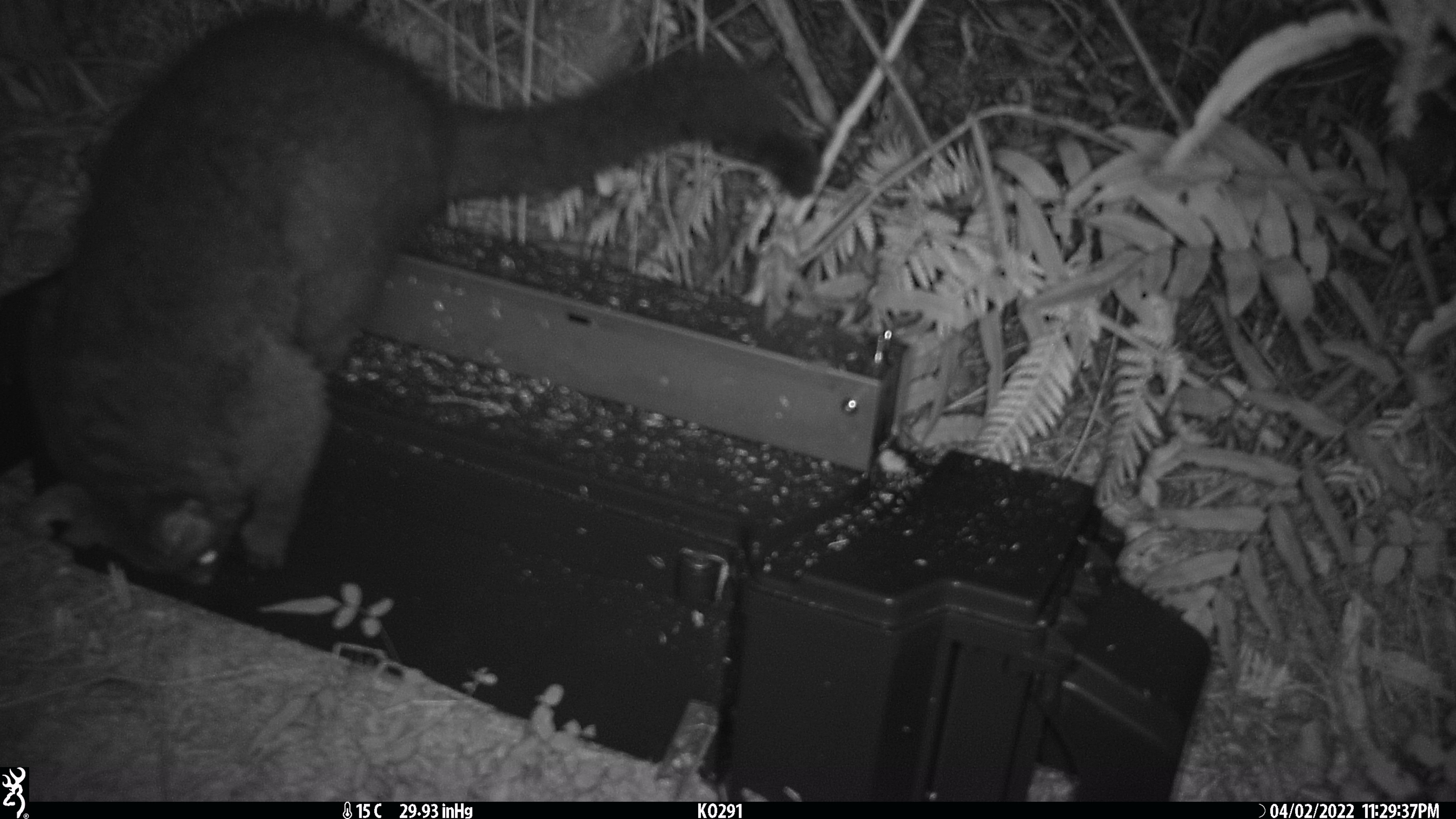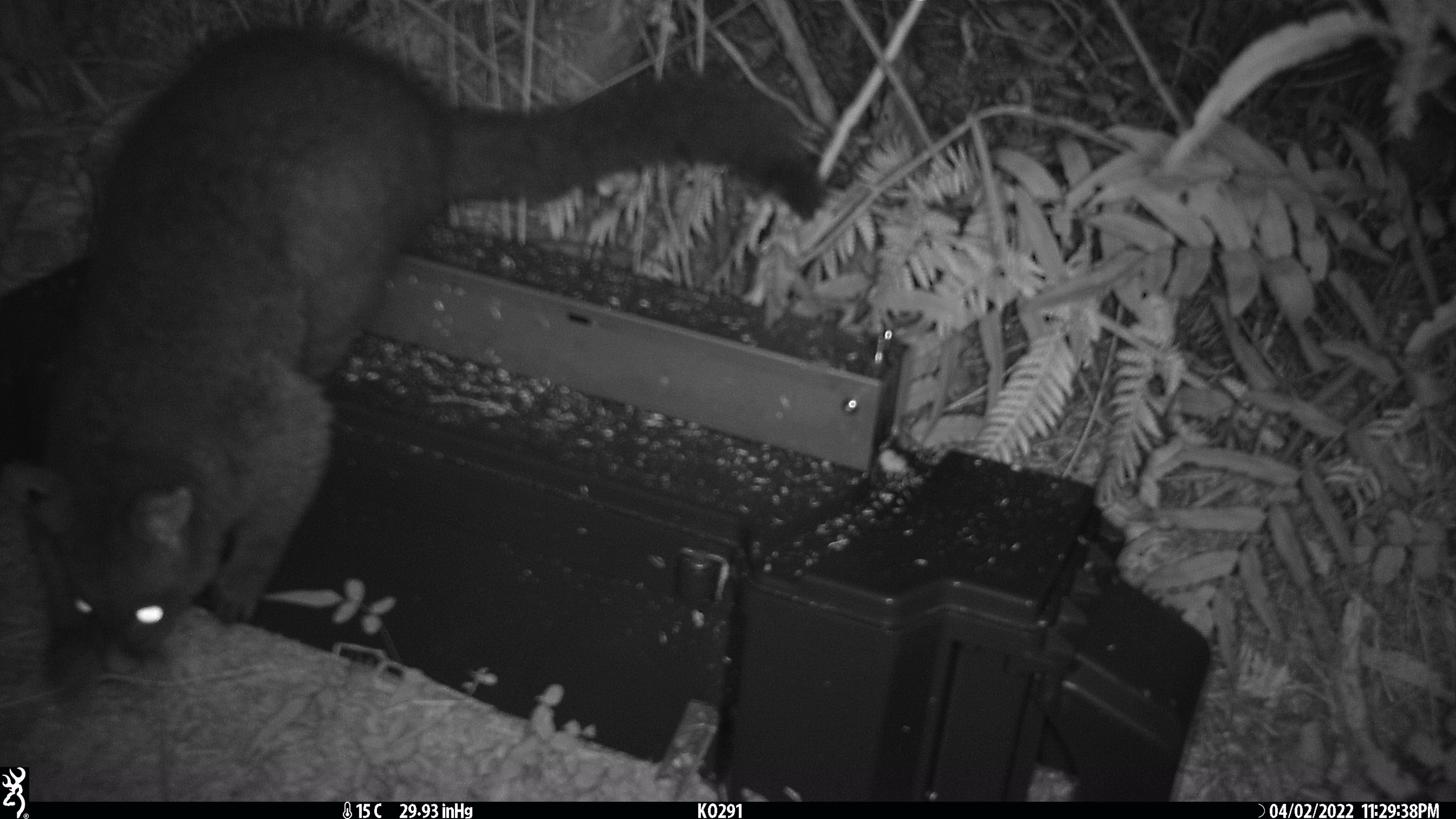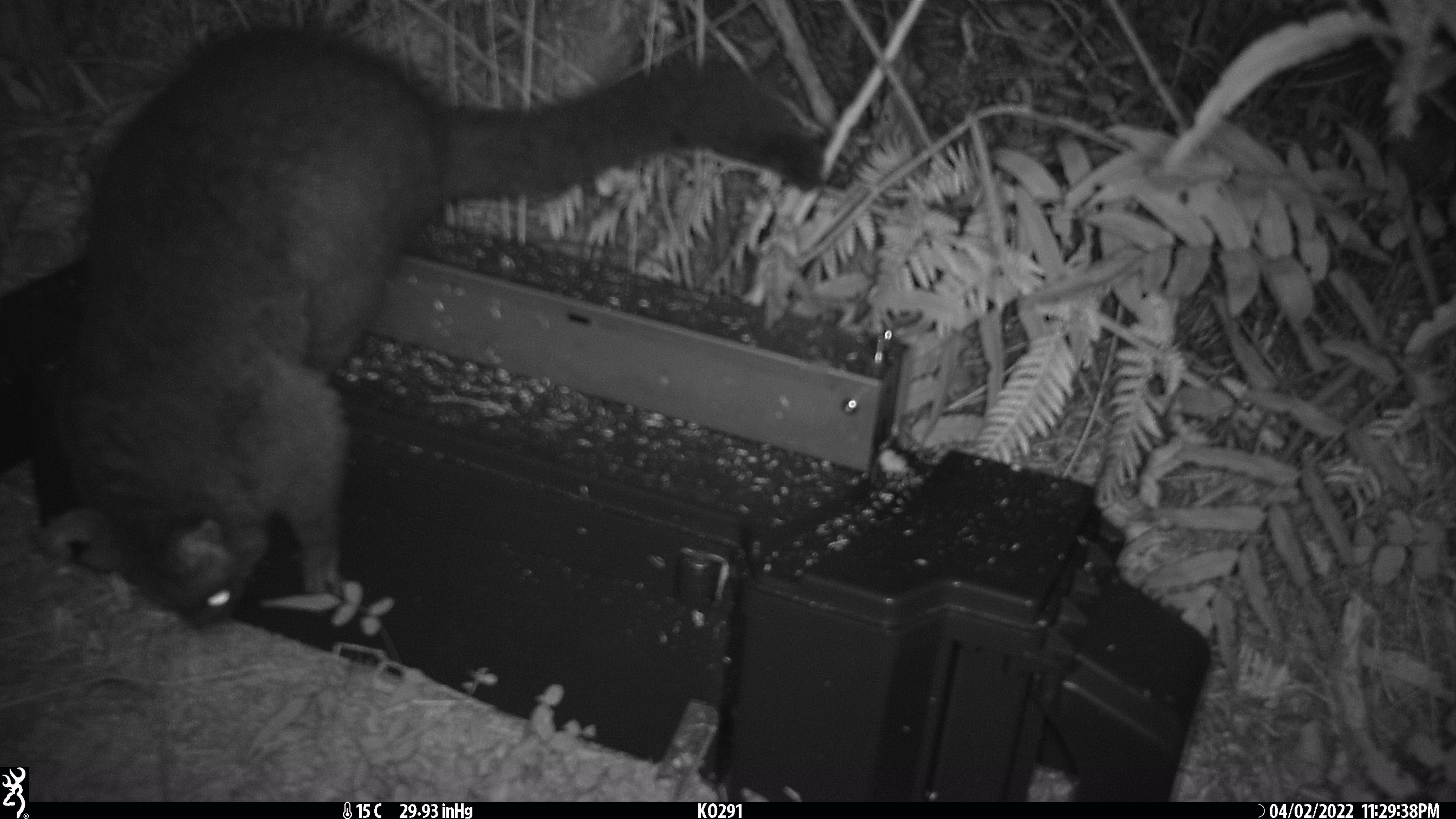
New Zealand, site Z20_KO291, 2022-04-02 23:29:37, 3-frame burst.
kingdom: Animalia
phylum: Chordata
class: Mammalia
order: Diprotodontia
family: Phalangeridae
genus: Trichosurus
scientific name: Trichosurus vulpecula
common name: common brushtail possum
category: possum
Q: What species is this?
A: Possum (common brushtail possum) (Trichosurus vulpecula).